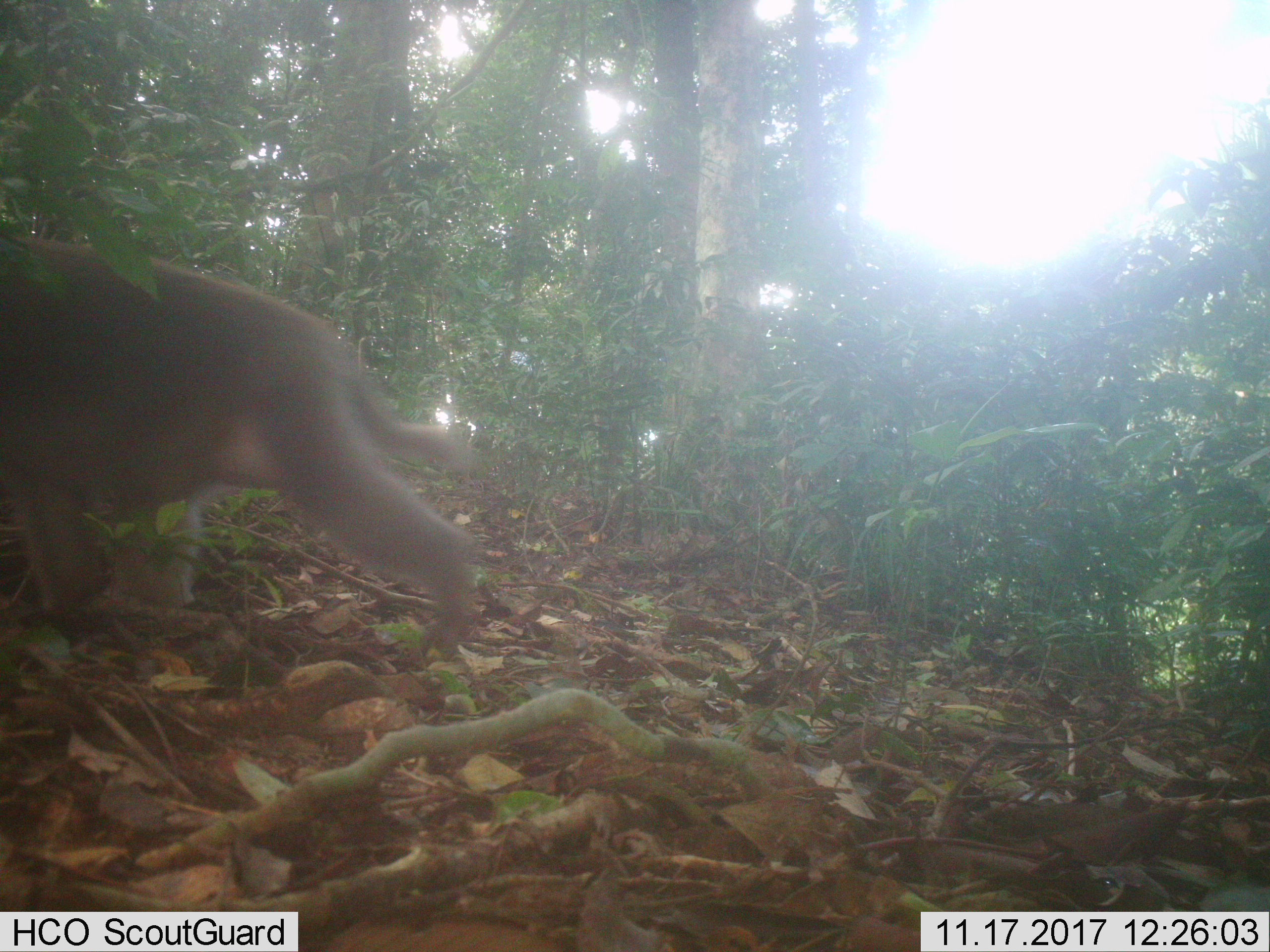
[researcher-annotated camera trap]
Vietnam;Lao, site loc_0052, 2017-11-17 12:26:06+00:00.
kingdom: Animalia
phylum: Chordata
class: Mammalia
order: Primates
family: Cercopithecidae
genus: Macaca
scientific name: Macaca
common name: macaques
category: assam or rhesus macaque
Assam or rhesus macaque (macaques) (Macaca). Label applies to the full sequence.